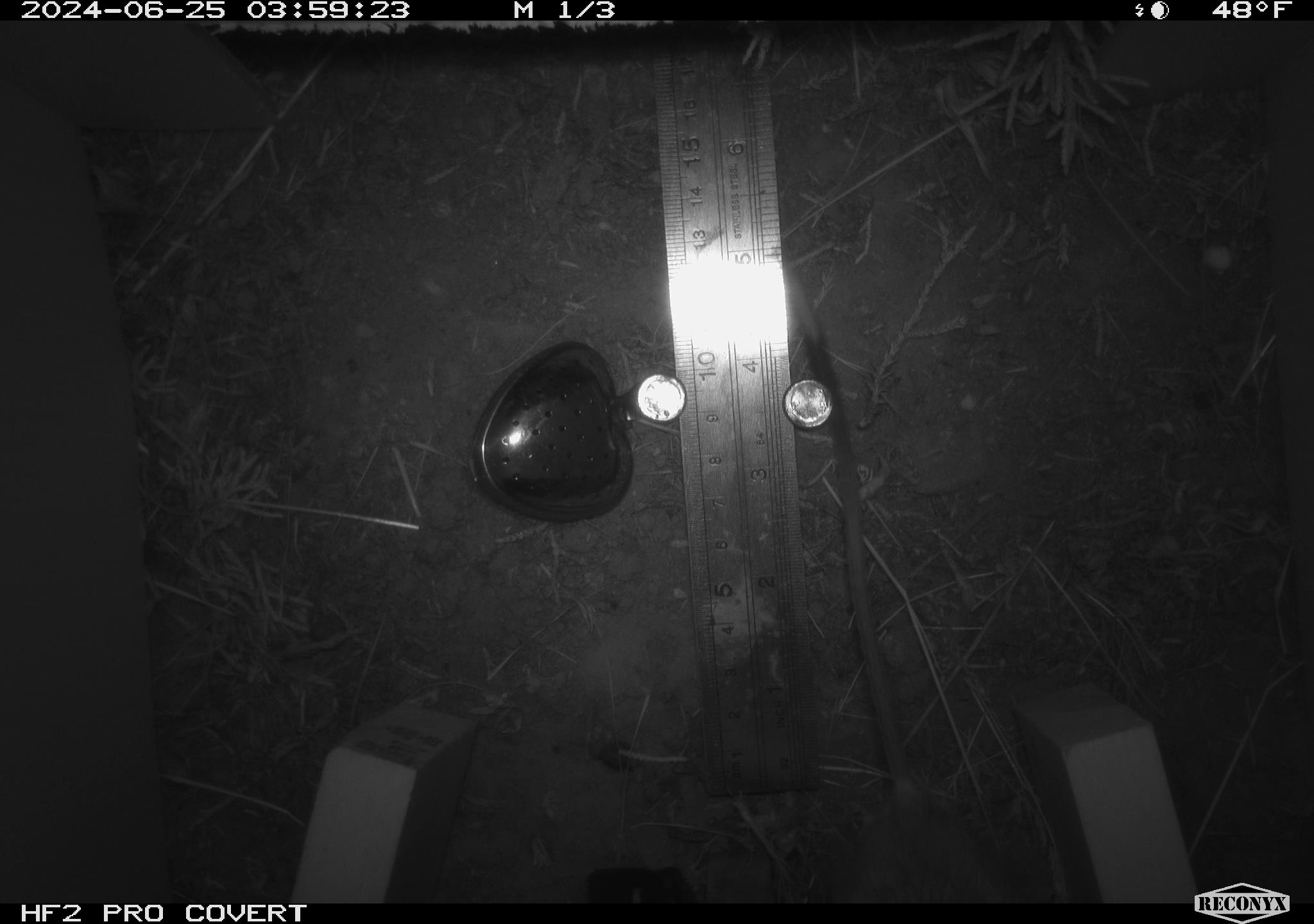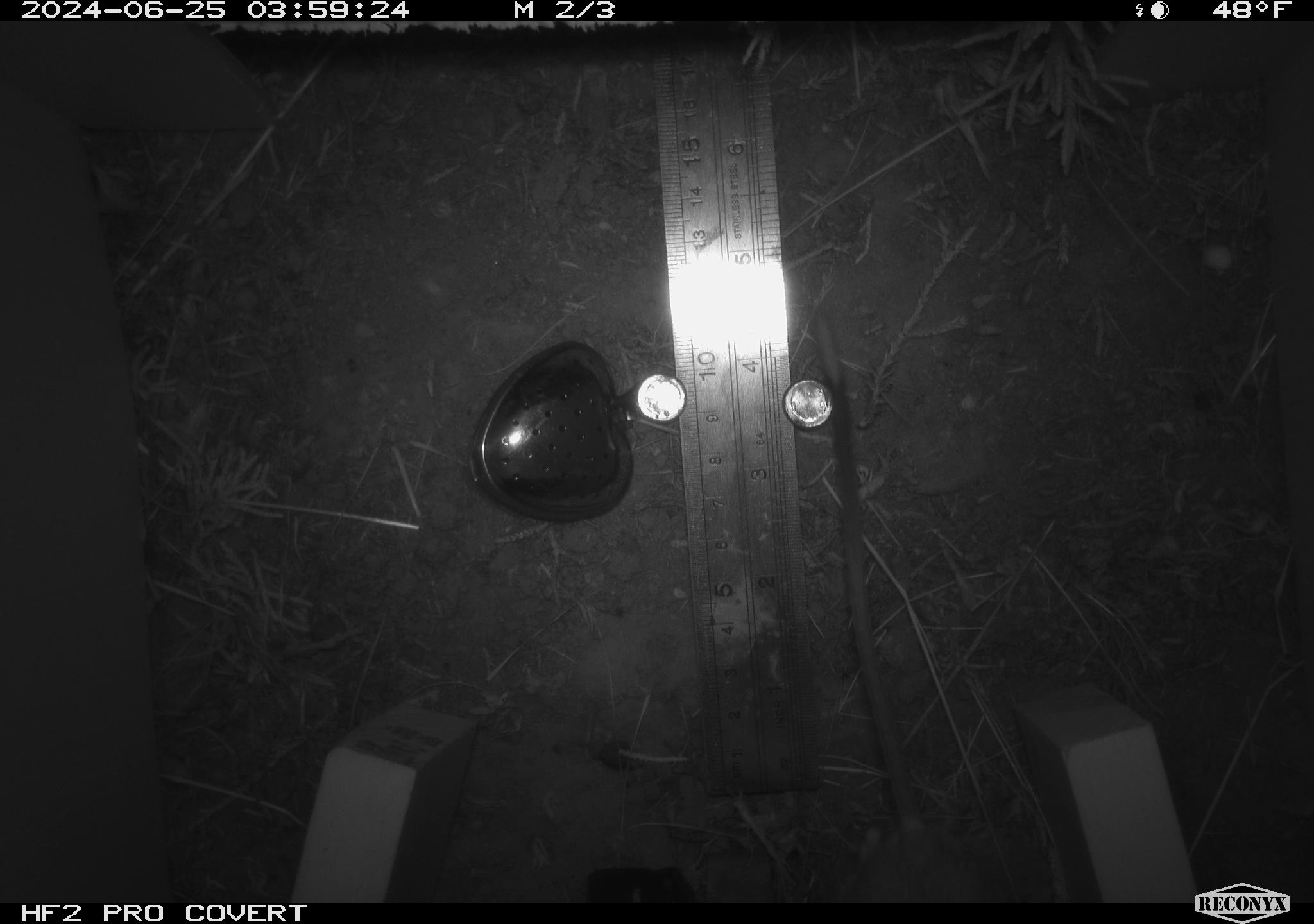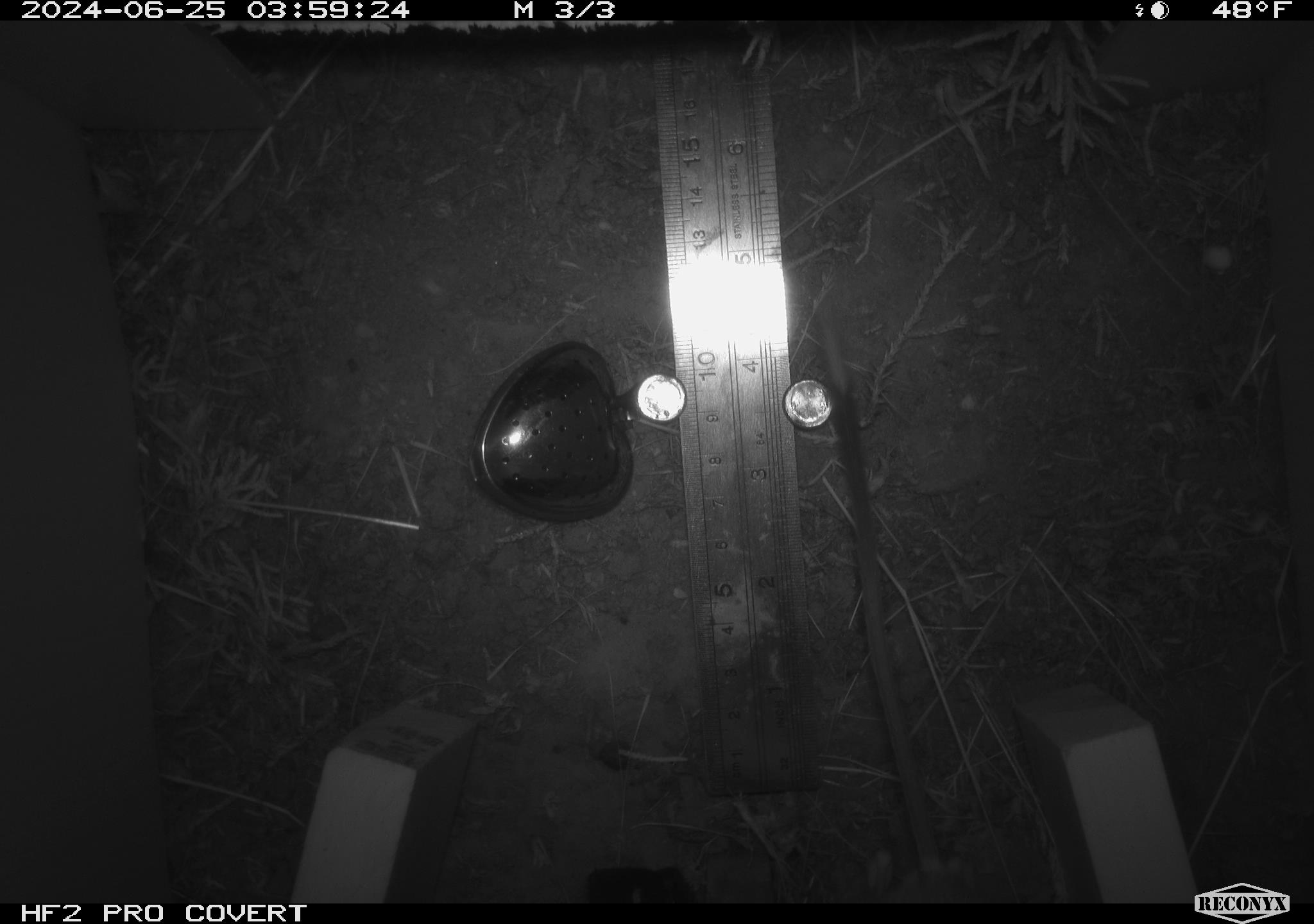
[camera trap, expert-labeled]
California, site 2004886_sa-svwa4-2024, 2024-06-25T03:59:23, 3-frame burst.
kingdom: Animalia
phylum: Chordata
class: Mammalia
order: Rodentia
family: Heteromyidae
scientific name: Heteromyidae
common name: kangaroo rats and pocket mice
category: heteromyidae family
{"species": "heteromyidae family (kangaroo rats and pocket mice) (Heteromyidae)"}